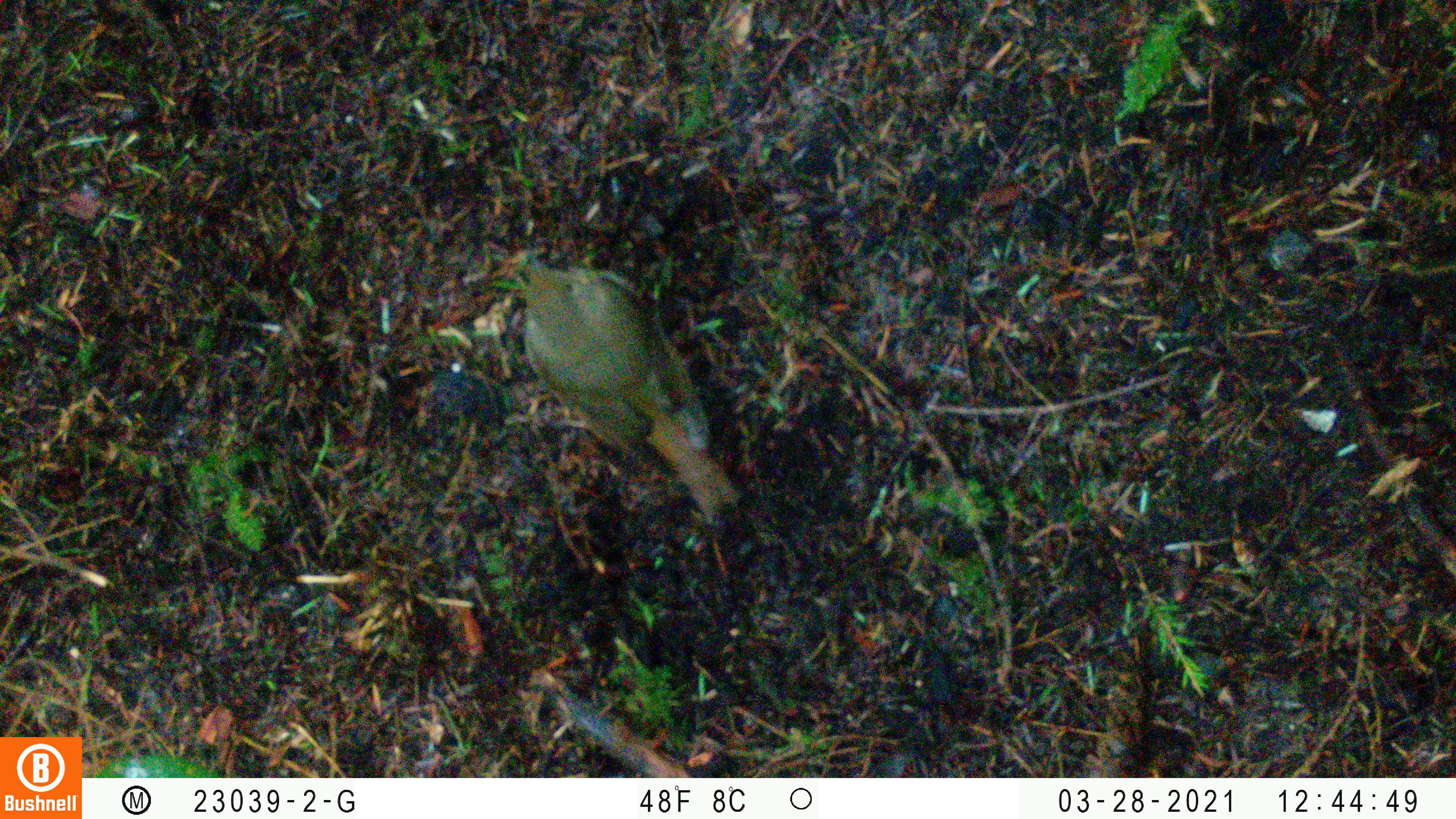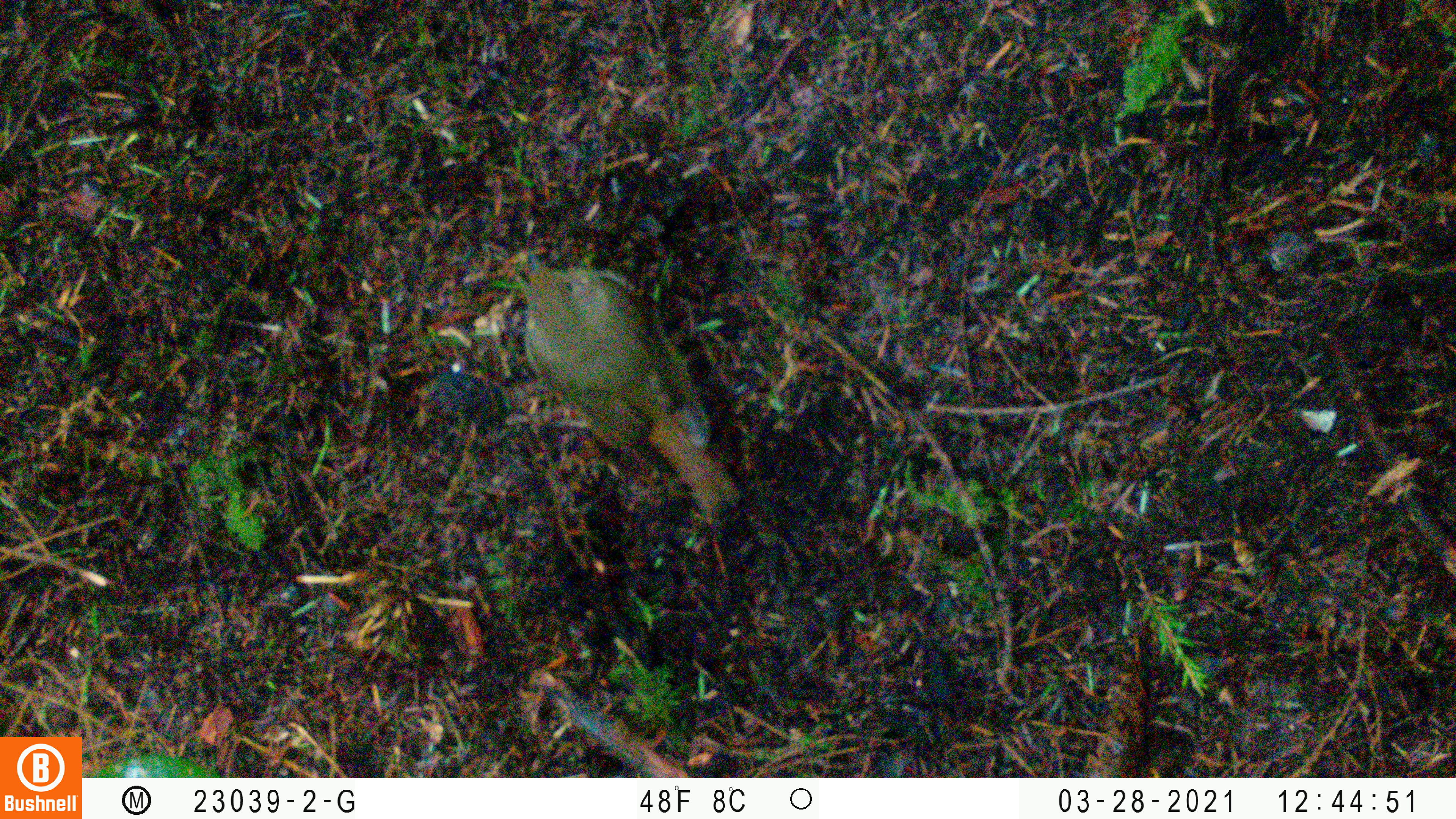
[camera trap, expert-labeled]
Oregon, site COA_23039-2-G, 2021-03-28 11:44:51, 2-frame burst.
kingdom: Animalia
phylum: Chordata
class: Aves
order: Passeriformes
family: Turdidae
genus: Catharus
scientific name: Catharus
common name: brown thrushes and nightingale-thrushes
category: catharus species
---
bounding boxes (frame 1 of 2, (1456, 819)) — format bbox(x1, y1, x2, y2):
catharus species: bbox(488, 230, 765, 532)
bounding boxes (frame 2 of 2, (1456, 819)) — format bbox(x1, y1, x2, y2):
catharus species: bbox(476, 221, 759, 536)